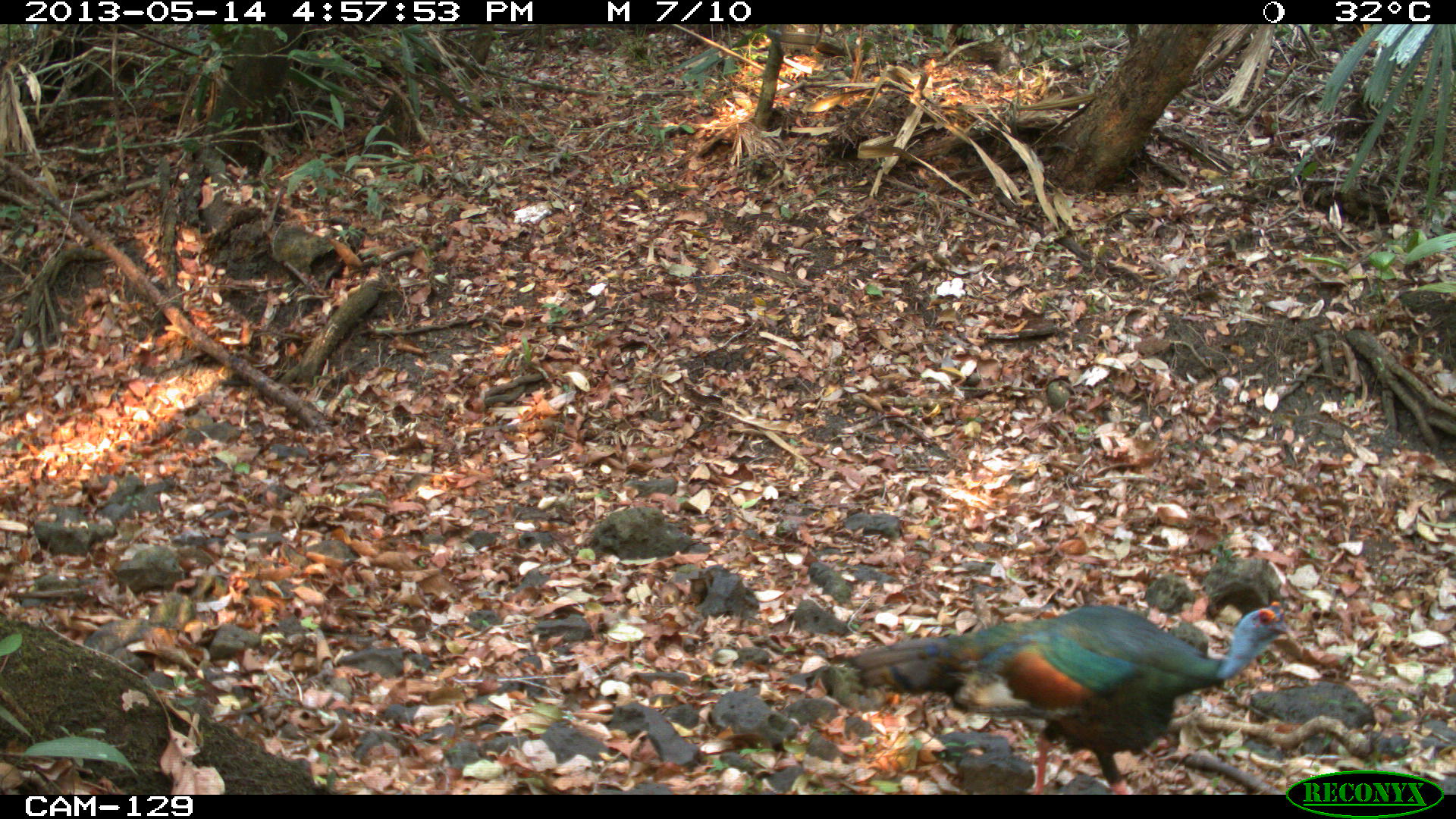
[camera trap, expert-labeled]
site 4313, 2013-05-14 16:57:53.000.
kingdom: Animalia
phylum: Chordata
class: Aves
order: Galliformes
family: Phasianidae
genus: Meleagris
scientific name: Meleagris ocellata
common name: ocellated turkey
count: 1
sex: male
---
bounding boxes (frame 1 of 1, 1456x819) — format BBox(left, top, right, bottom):
meleagris ocellata: BBox(846, 598, 1299, 793)